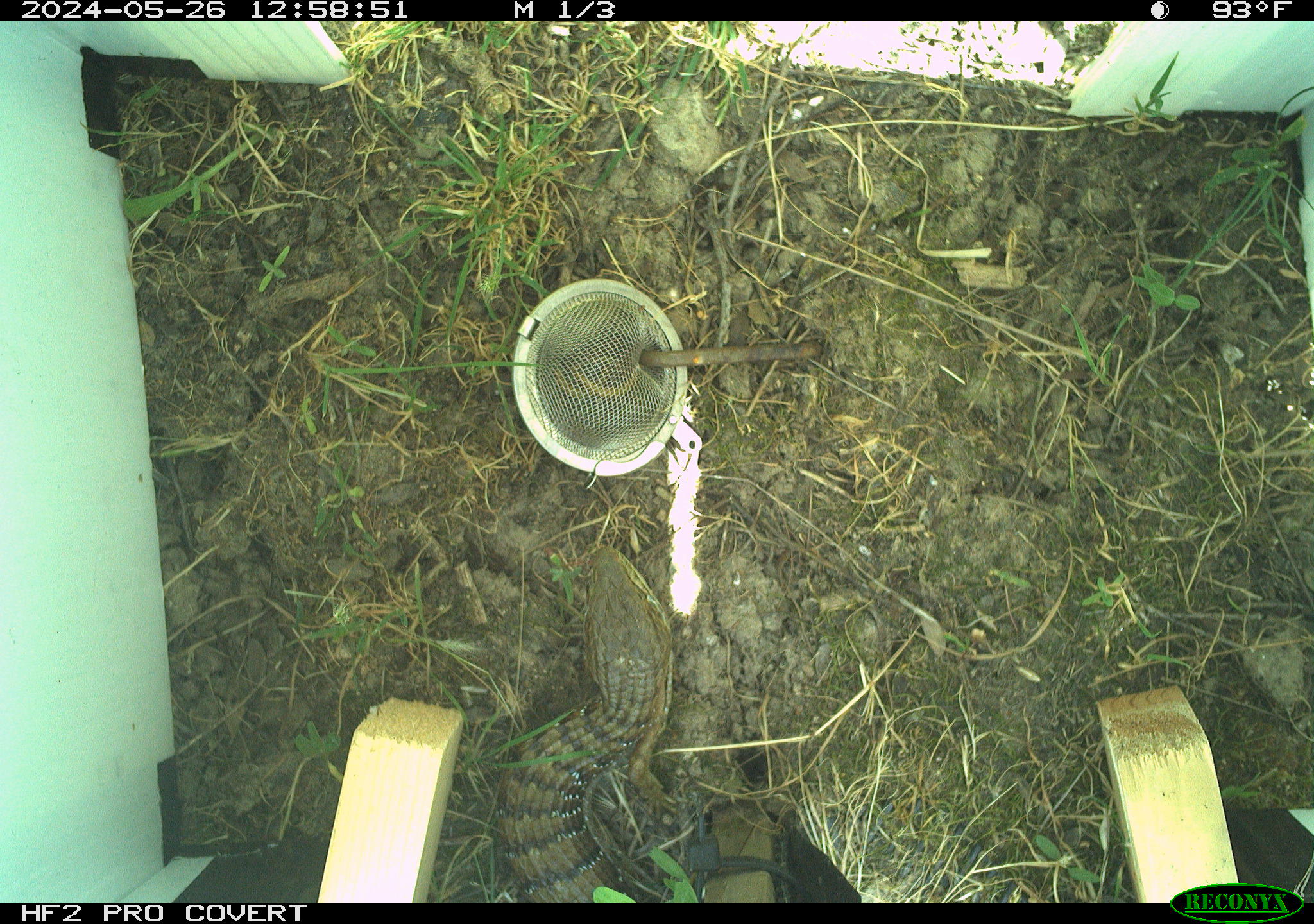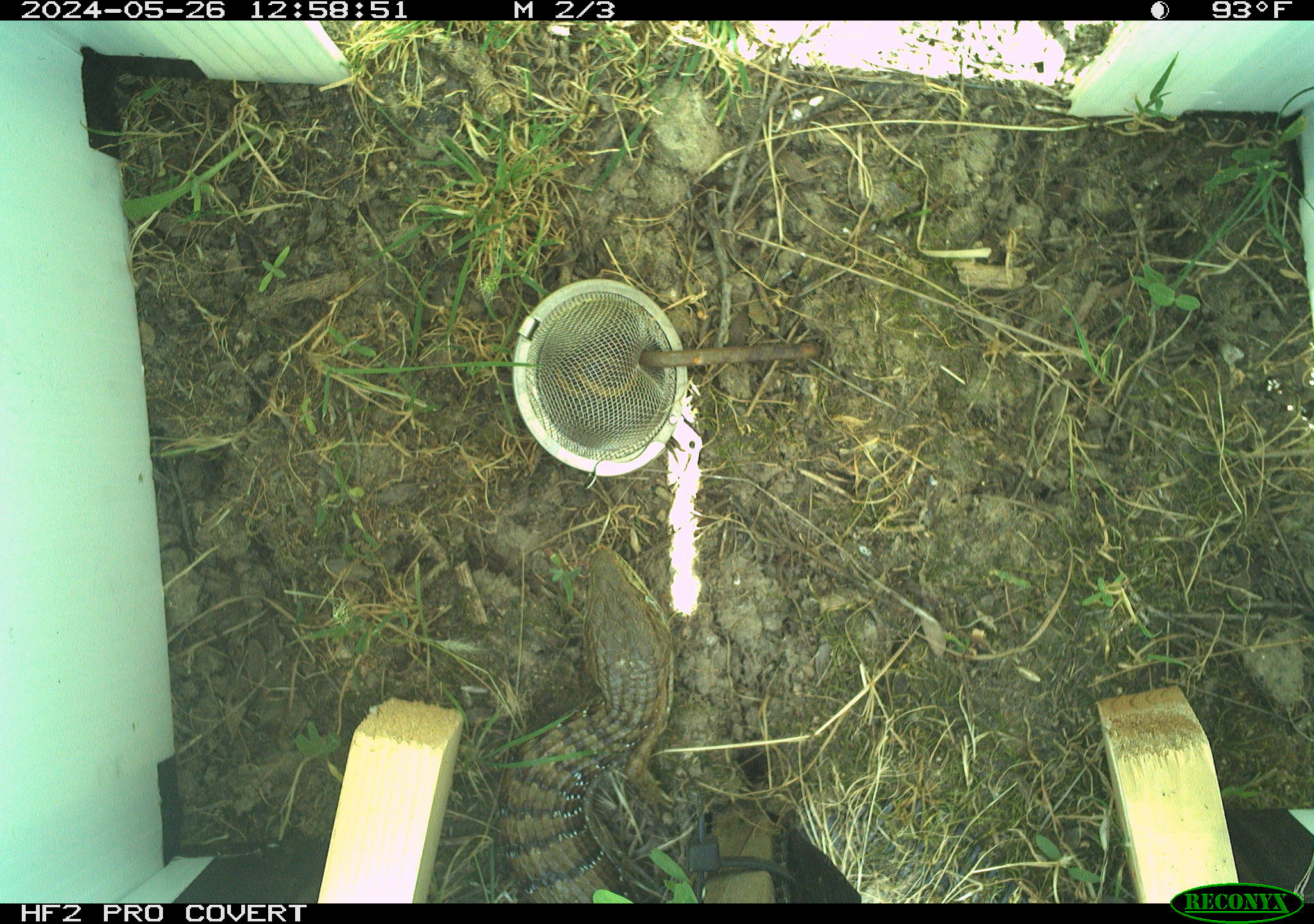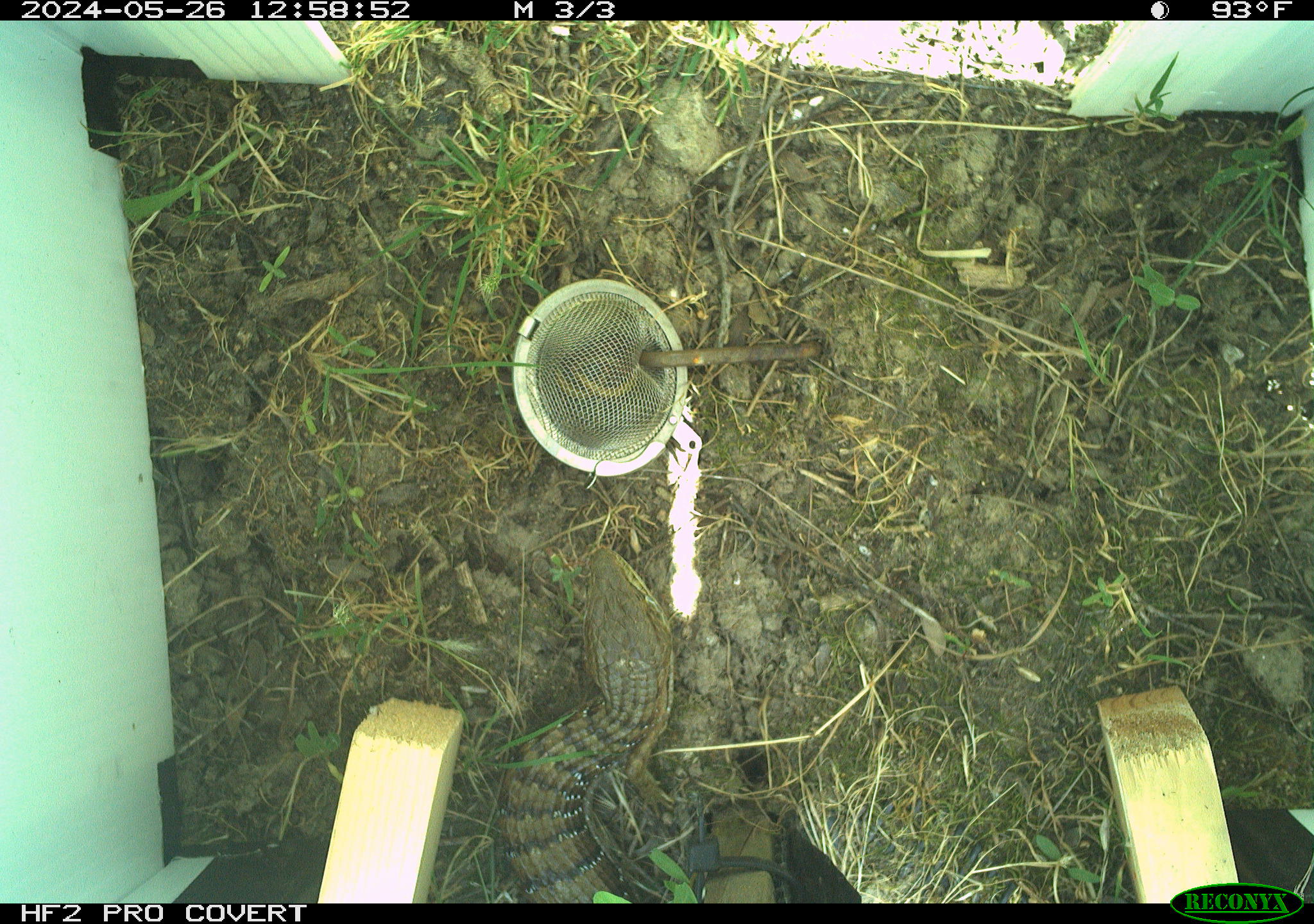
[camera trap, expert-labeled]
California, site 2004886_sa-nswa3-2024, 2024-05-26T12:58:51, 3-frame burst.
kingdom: Animalia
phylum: Chordata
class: Reptilia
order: Squamata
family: Anguidae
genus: Elgaria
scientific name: Elgaria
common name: alligator lizards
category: elgaria species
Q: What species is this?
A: Elgaria species (alligator lizards) (Elgaria).